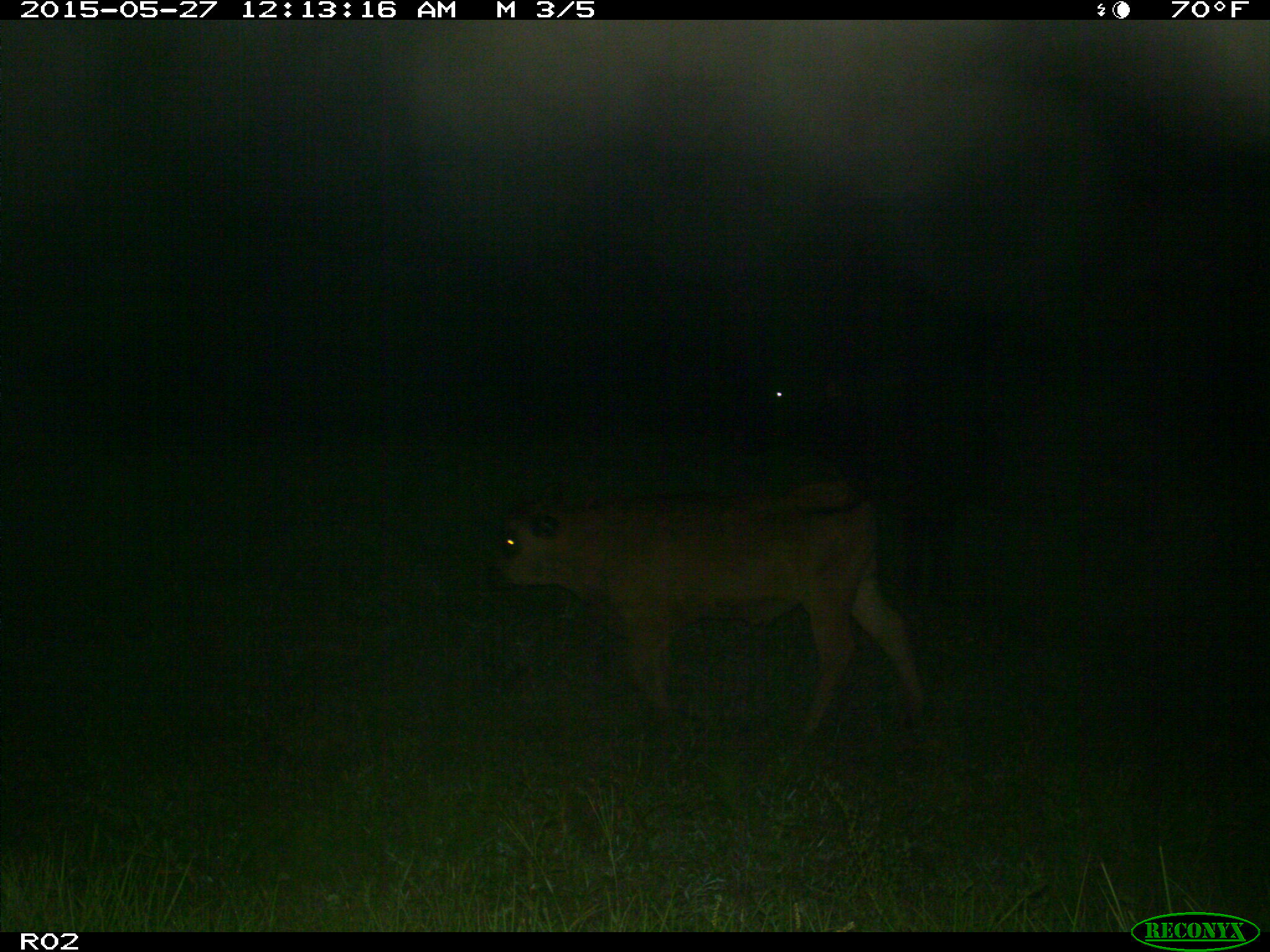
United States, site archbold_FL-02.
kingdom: Animalia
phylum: Chordata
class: Mammalia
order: Artiodactyla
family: Bovidae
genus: Bos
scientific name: Bos taurus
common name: domestic cow